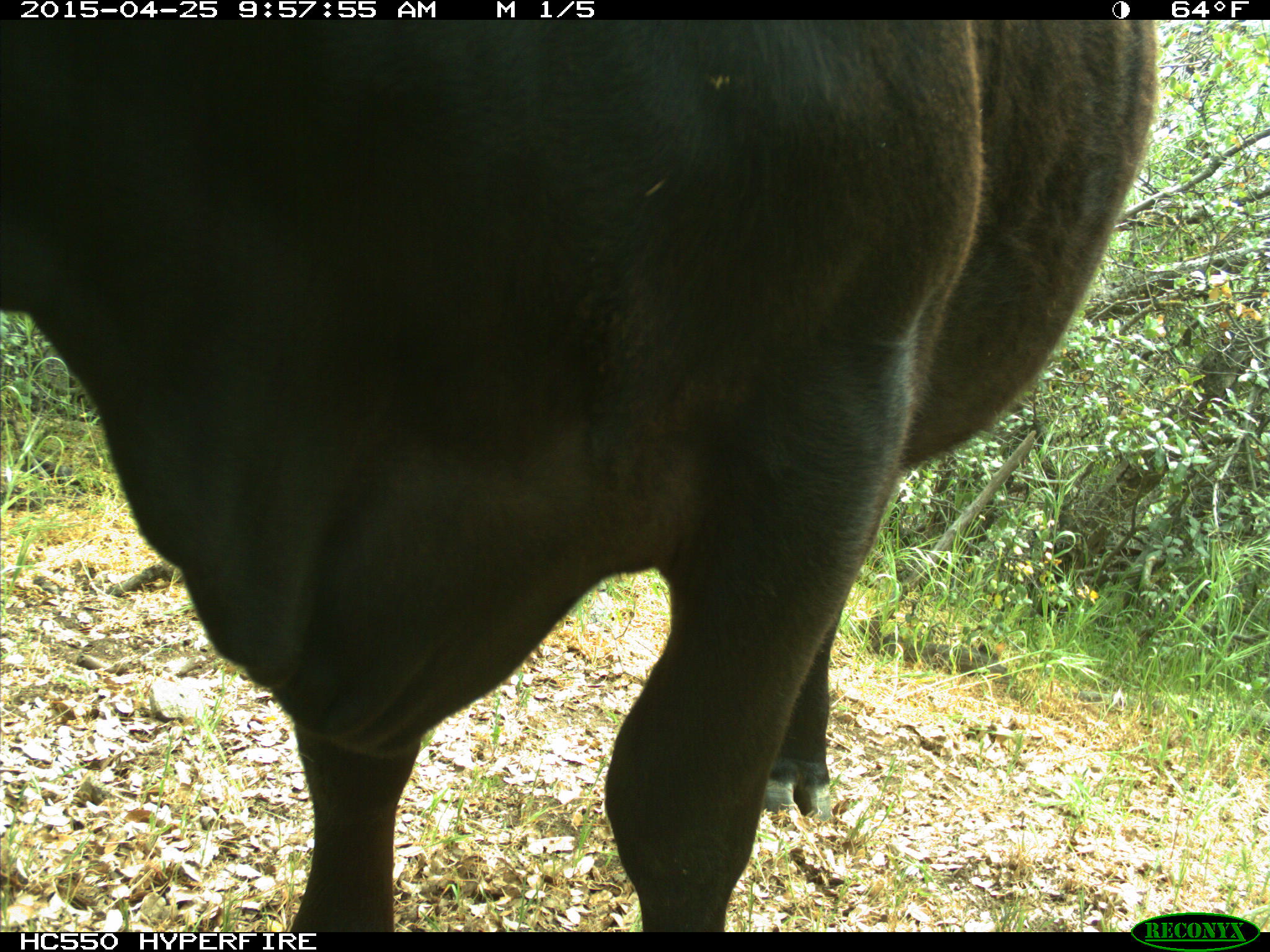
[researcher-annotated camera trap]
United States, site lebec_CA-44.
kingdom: Animalia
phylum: Chordata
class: Mammalia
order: Artiodactyla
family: Suidae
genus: Sus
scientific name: Sus scrofa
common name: wild boar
Sus scrofa (wild boar).